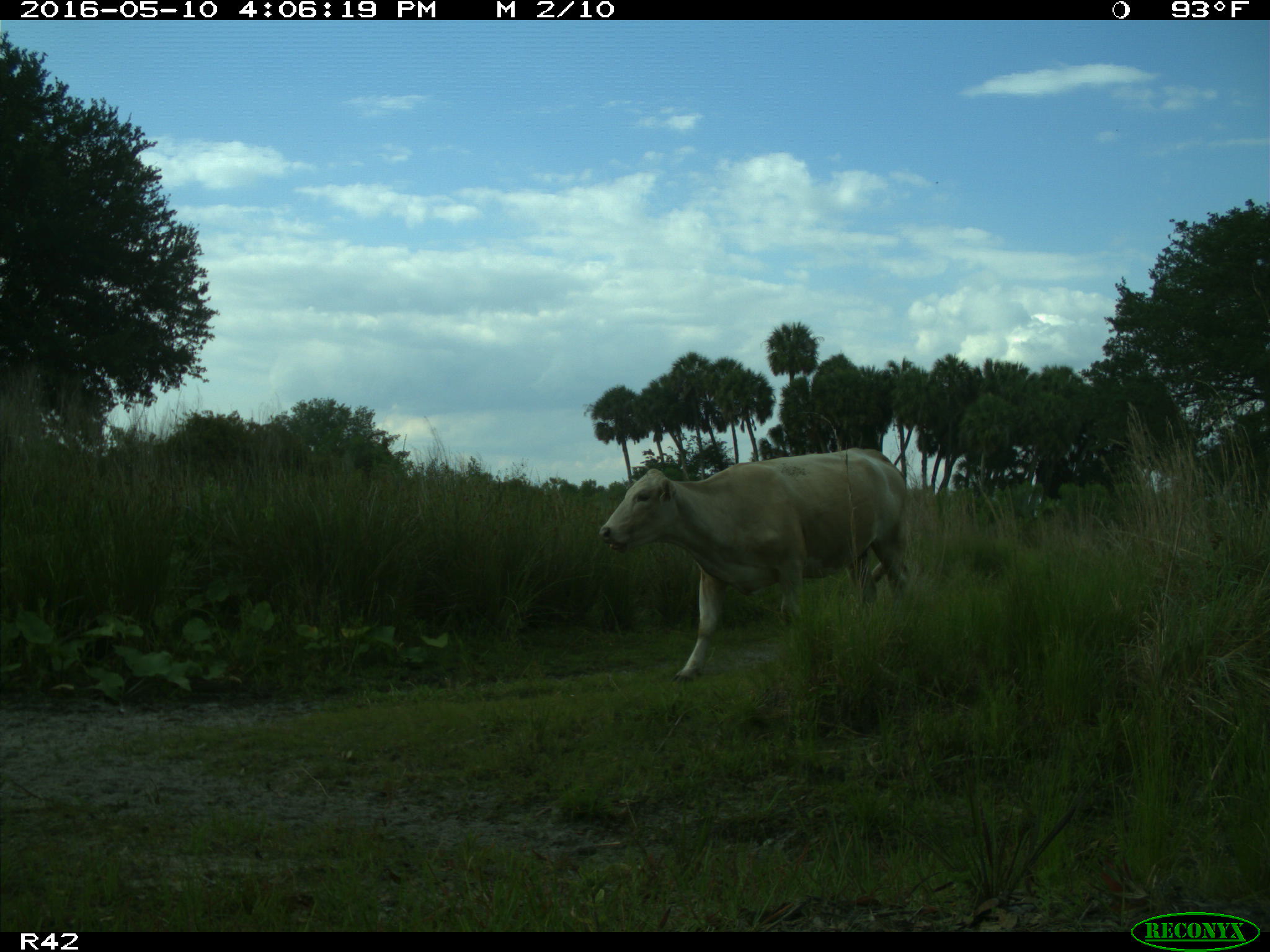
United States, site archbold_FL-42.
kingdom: Animalia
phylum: Chordata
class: Mammalia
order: Artiodactyla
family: Bovidae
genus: Bos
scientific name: Bos taurus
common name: domestic cow